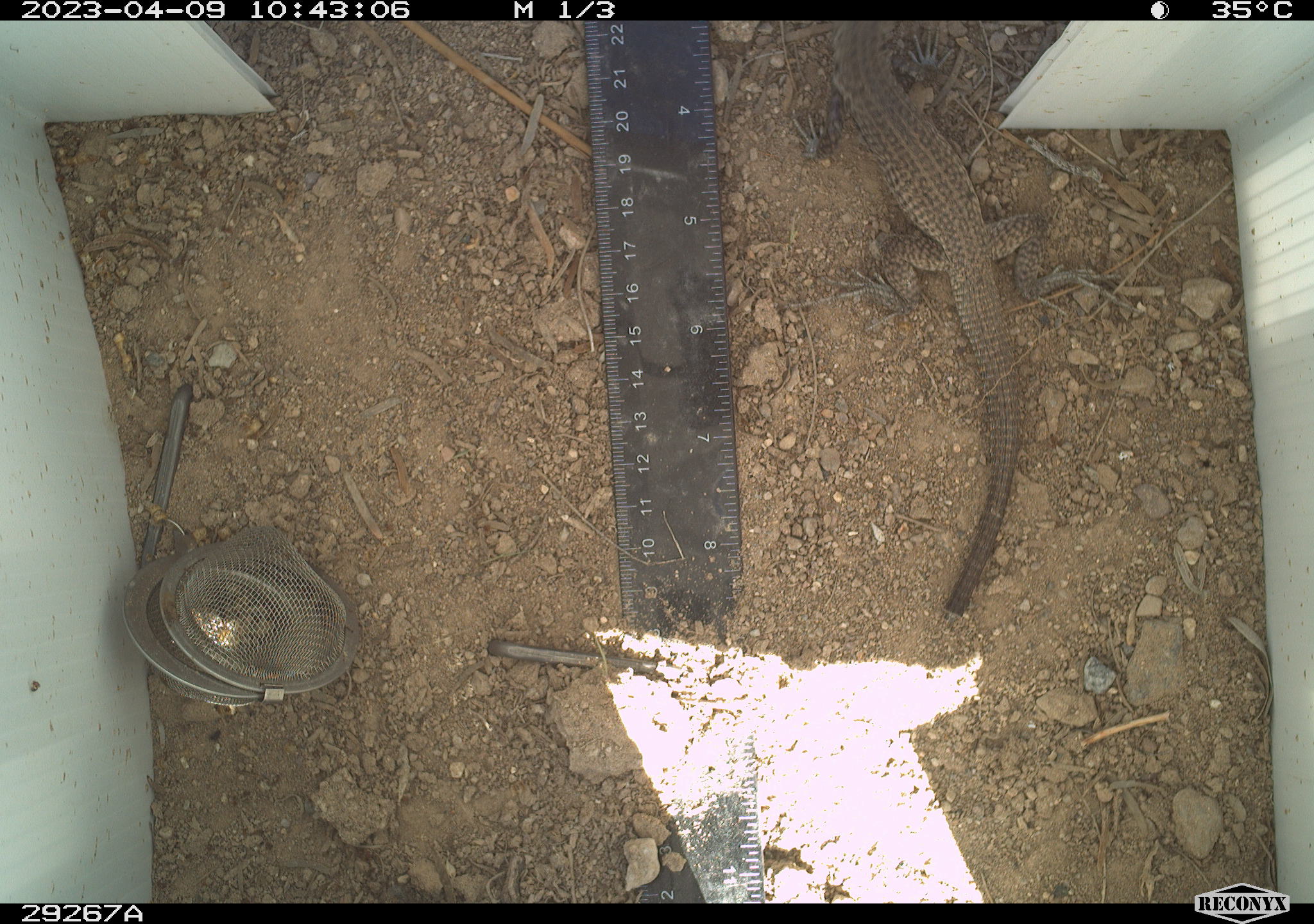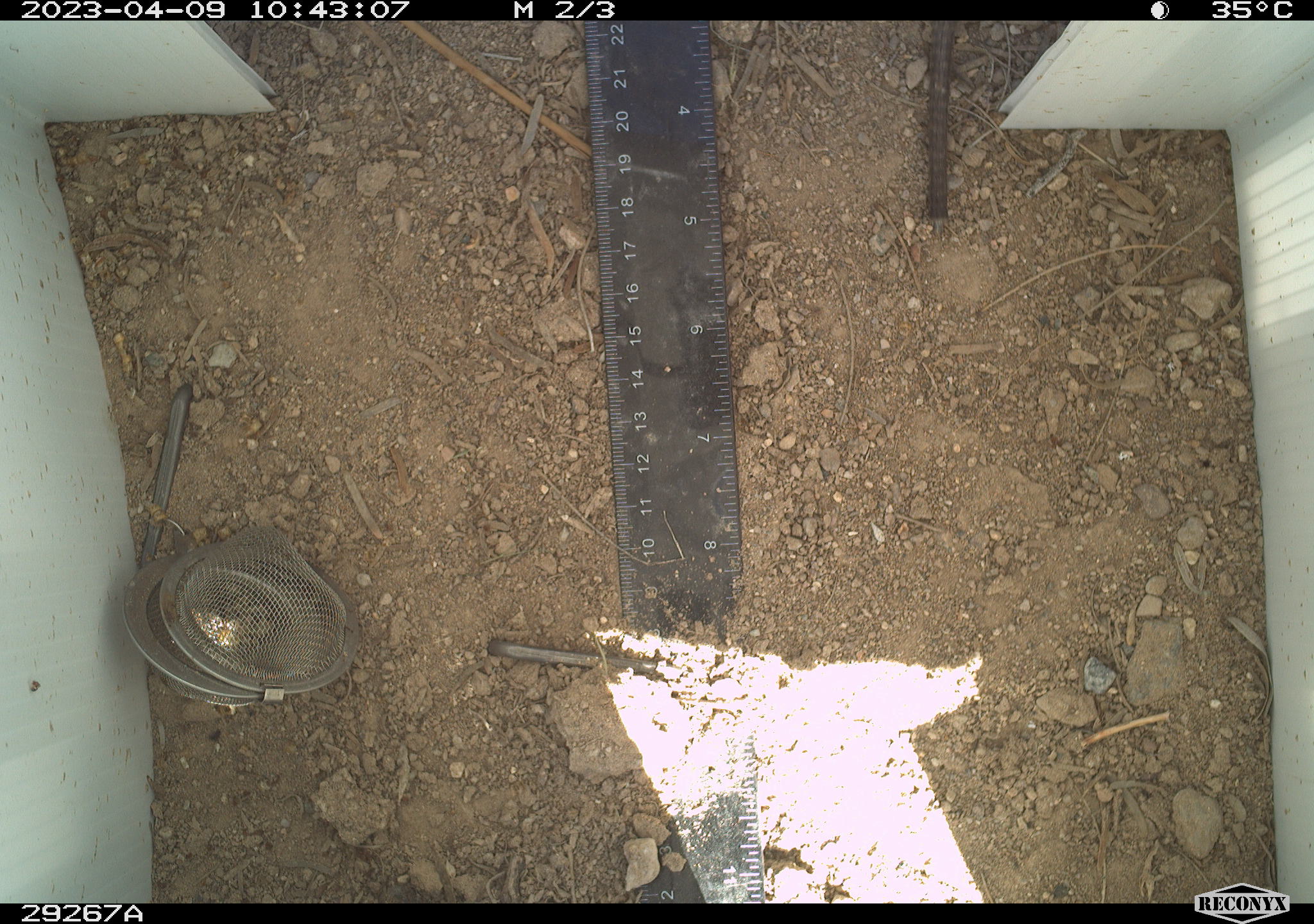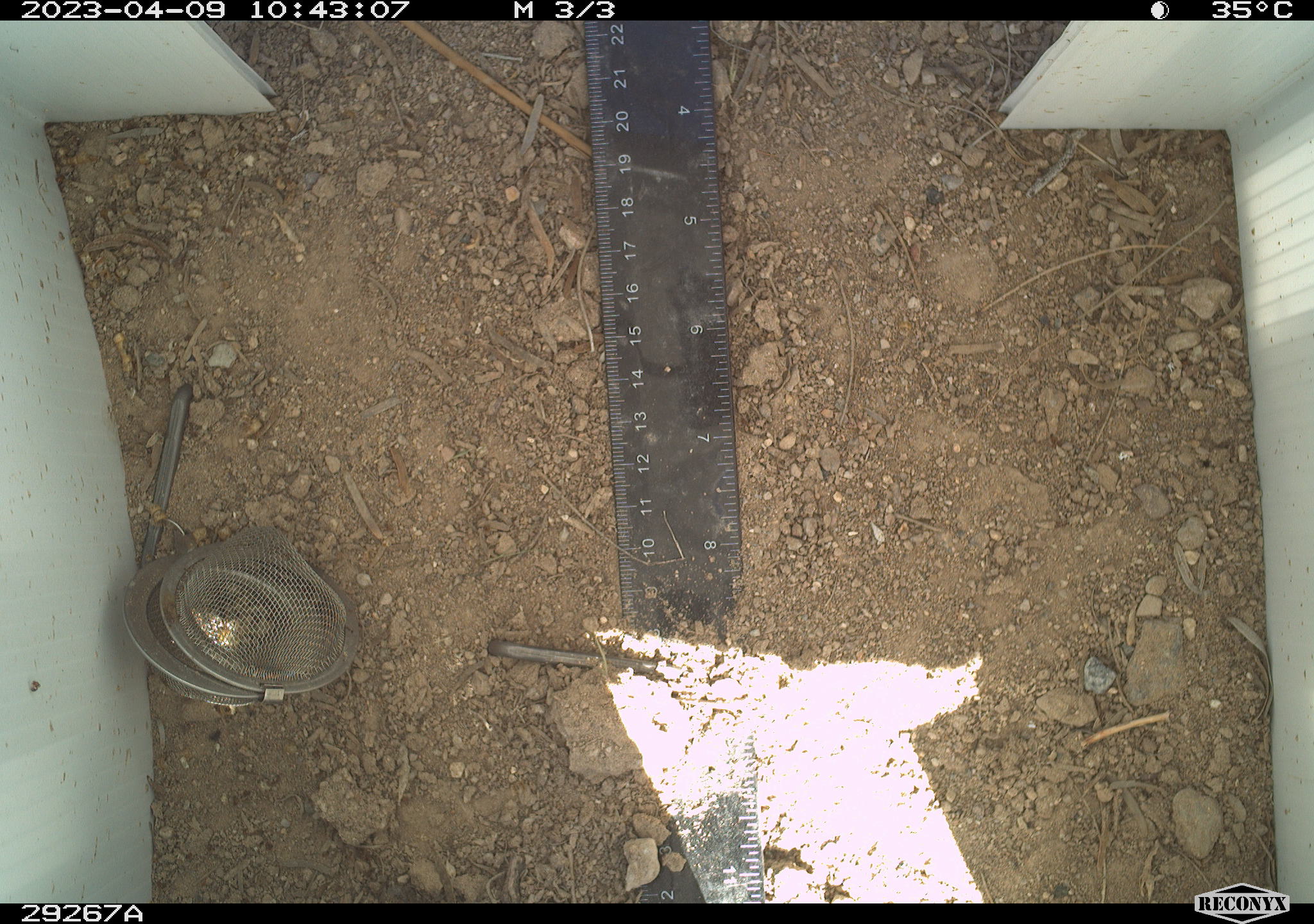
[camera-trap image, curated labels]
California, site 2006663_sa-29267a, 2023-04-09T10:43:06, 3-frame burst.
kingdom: Animalia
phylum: Chordata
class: Reptilia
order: Squamata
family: Teiidae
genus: Aspidoscelis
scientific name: Aspidoscelis tigris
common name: western whiptail